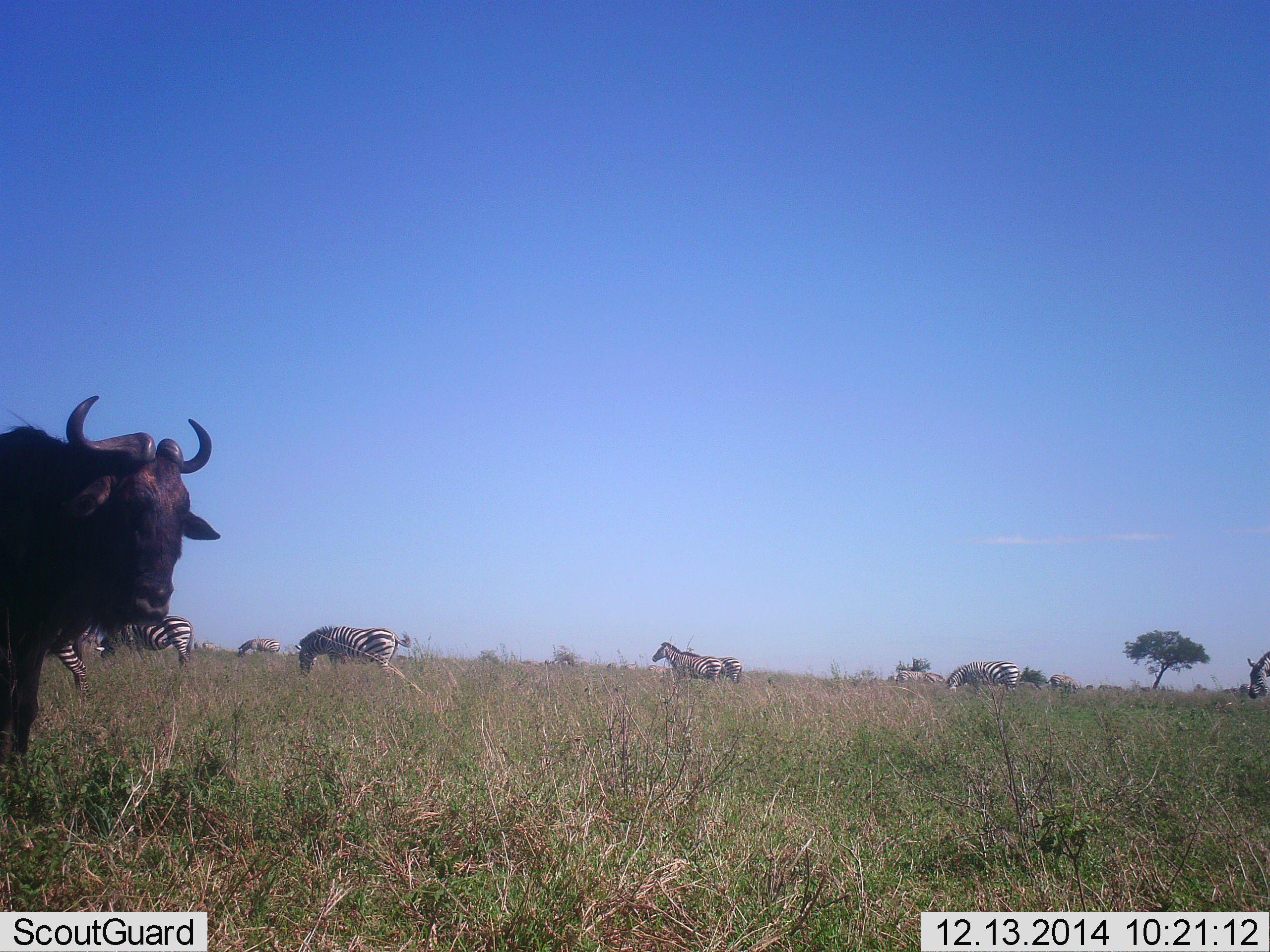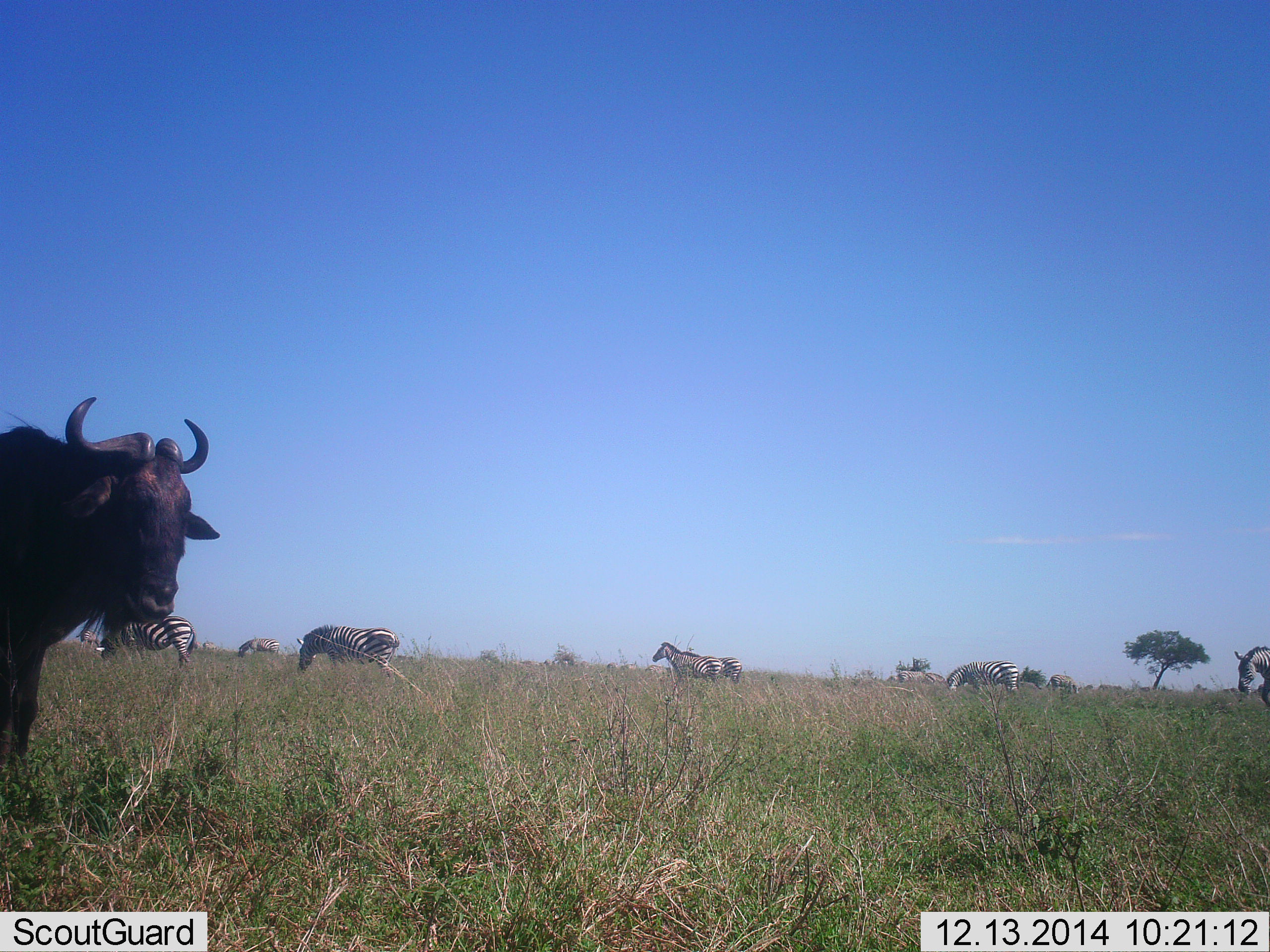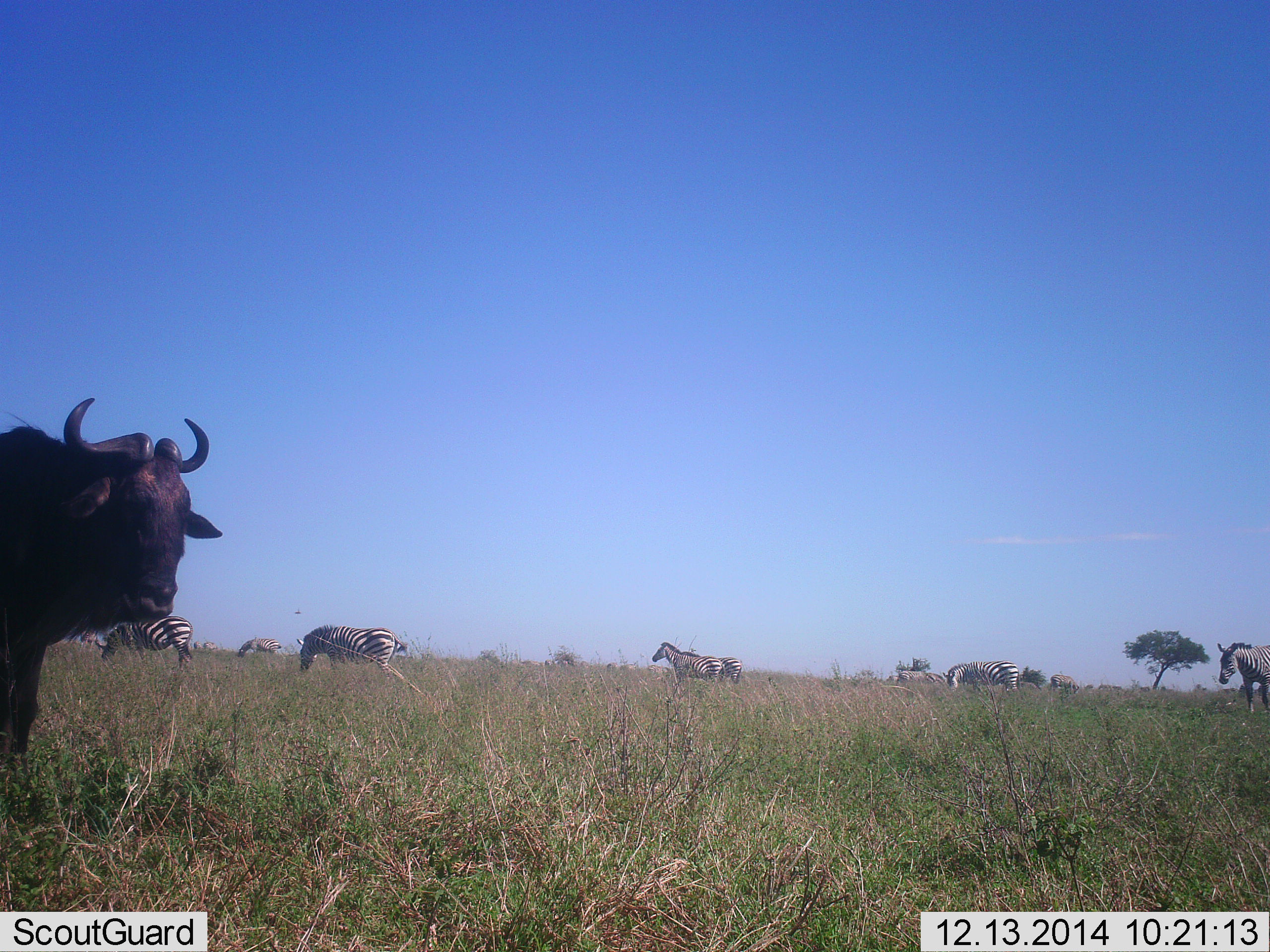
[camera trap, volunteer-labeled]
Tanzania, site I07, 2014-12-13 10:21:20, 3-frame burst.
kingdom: Animalia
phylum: Chordata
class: Mammalia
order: Artiodactyla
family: Bovidae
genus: Connochaetes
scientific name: Connochaetes taurinus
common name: blue wildebeest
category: wildebeest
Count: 1.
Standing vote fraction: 100%.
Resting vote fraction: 0%.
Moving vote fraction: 0%.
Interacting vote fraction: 0%.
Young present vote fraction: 0%.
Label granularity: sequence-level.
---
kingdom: Animalia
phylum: Chordata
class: Mammalia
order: Perissodactyla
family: Equidae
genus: Equus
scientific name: Equus quagga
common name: plains zebra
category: zebra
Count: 9.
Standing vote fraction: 85%.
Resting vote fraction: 0%.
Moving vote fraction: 62%.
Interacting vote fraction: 0%.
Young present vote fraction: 0%.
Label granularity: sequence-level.